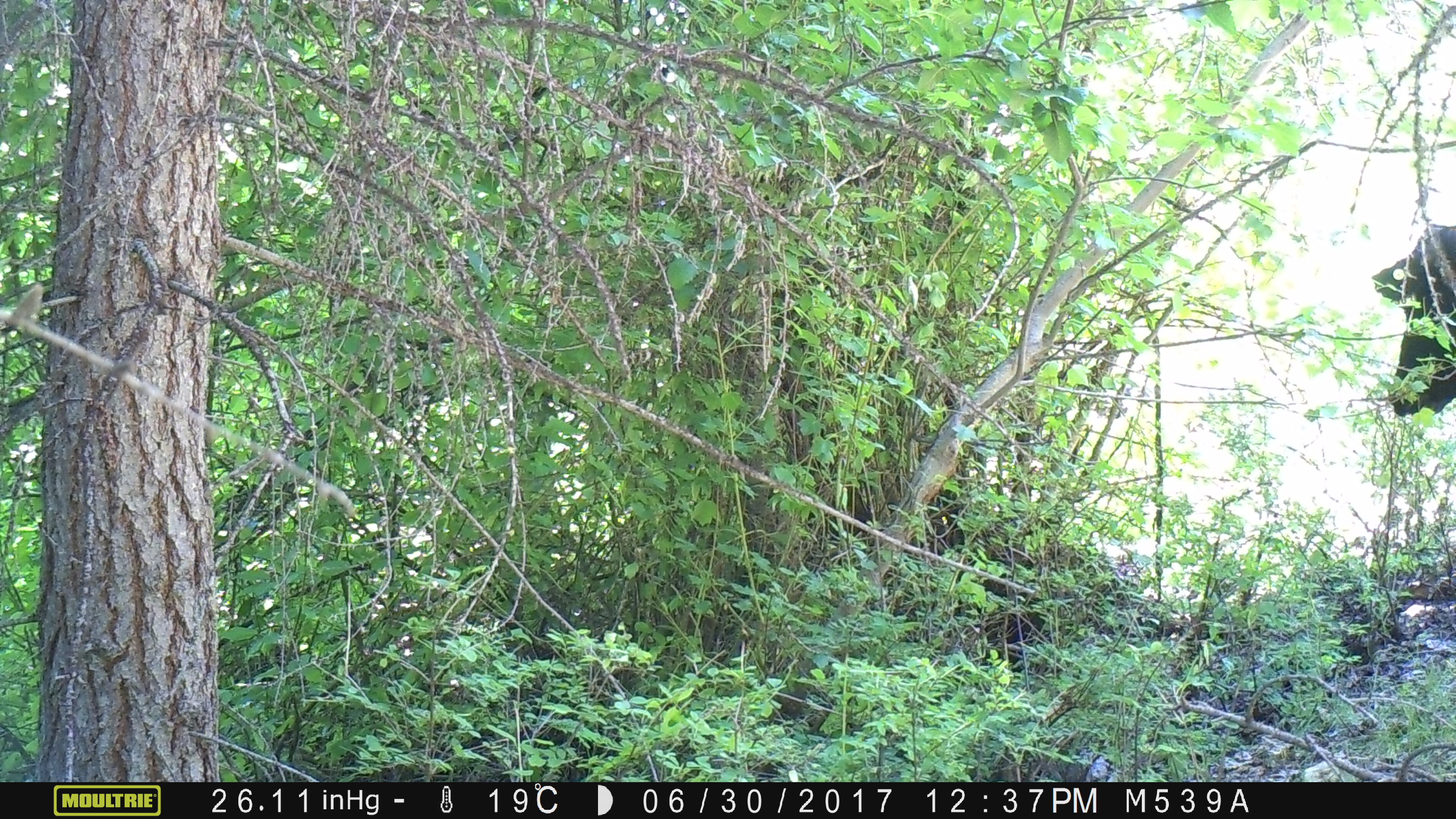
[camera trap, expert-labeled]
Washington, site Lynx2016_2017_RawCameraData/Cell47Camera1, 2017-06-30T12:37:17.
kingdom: Animalia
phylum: Chordata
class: Mammalia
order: Artiodactyla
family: Bovidae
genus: Bos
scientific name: Bos taurus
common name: domestic cattle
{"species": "domestic cattle (Bos taurus)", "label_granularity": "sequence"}